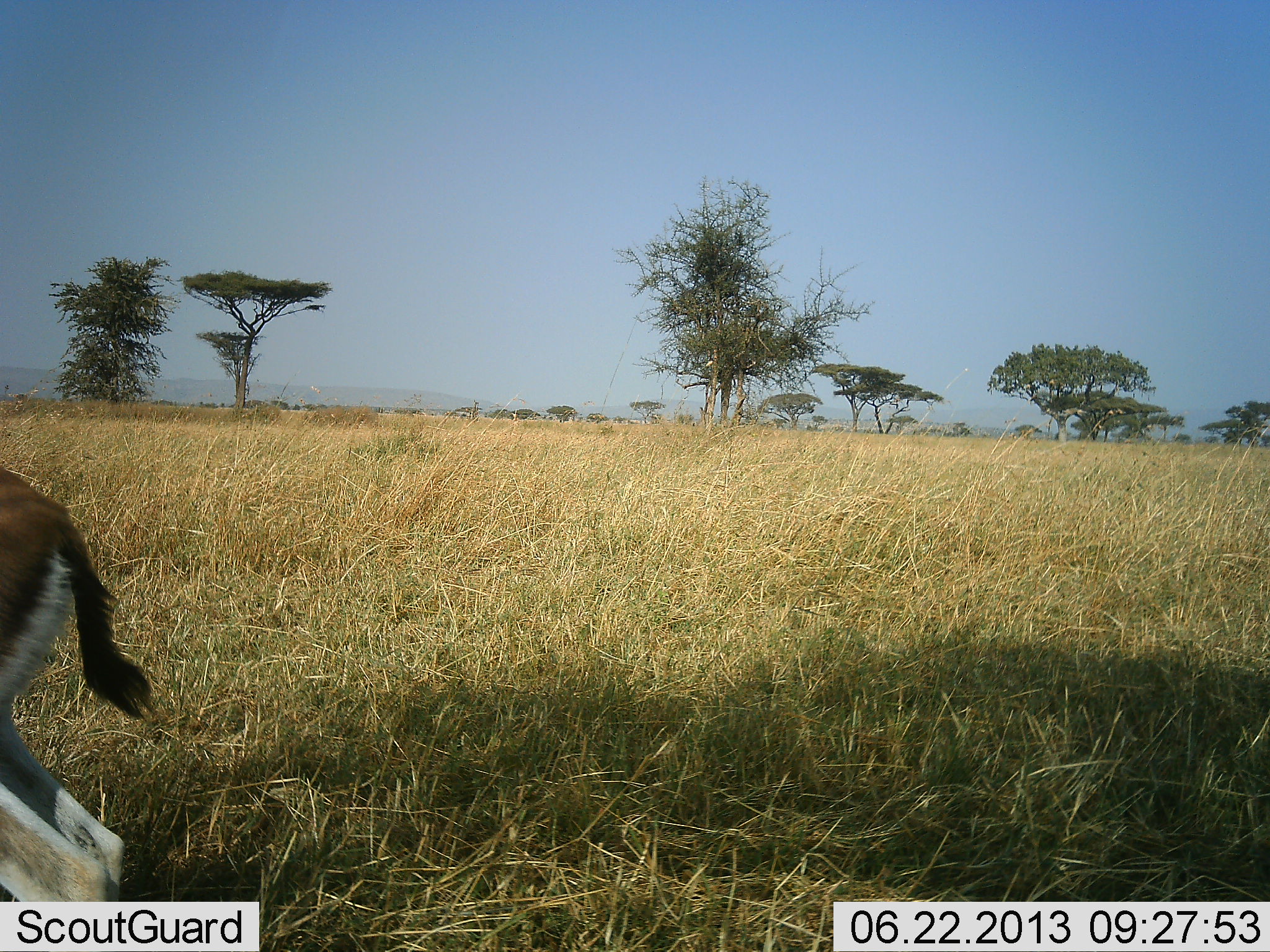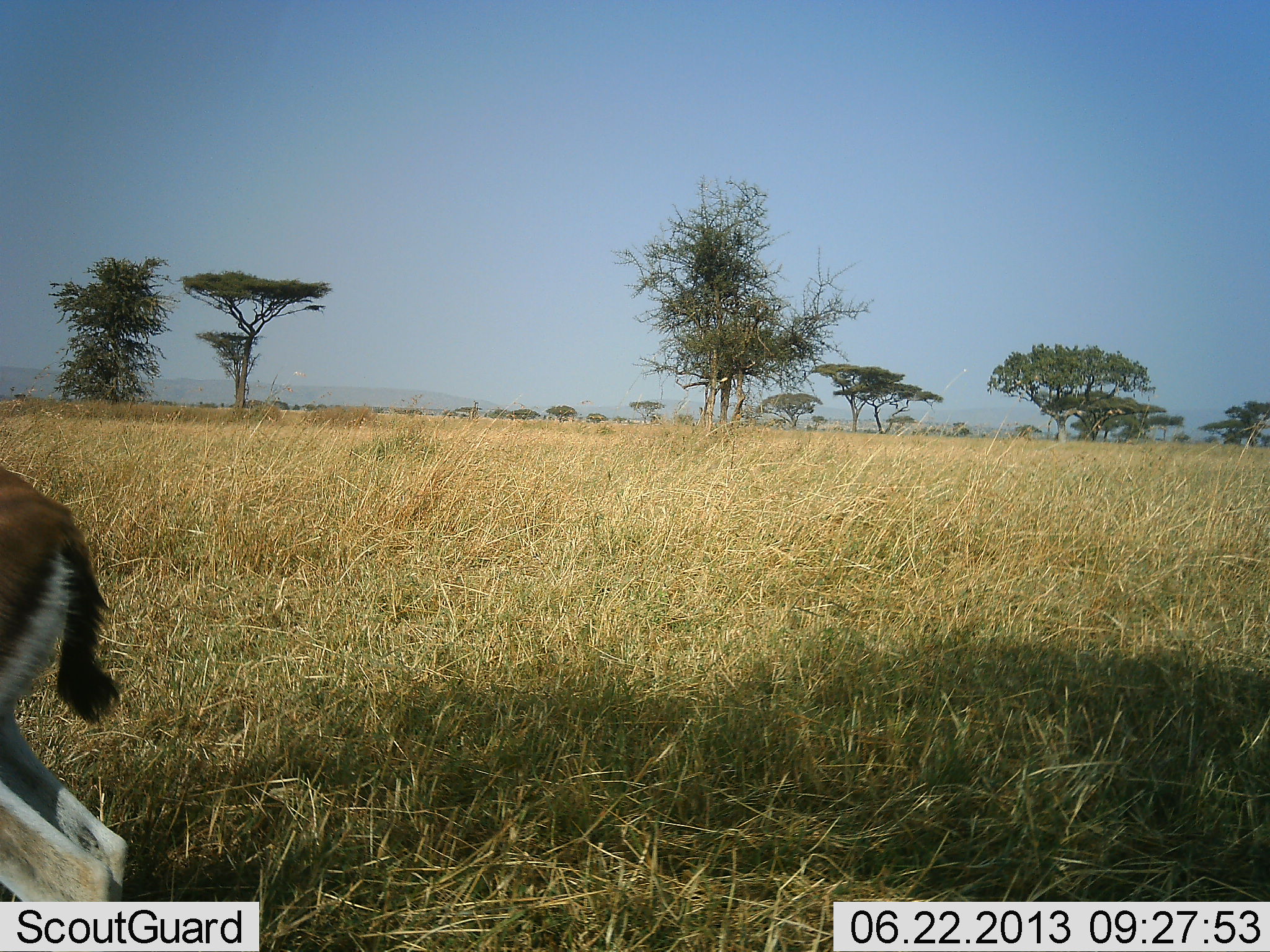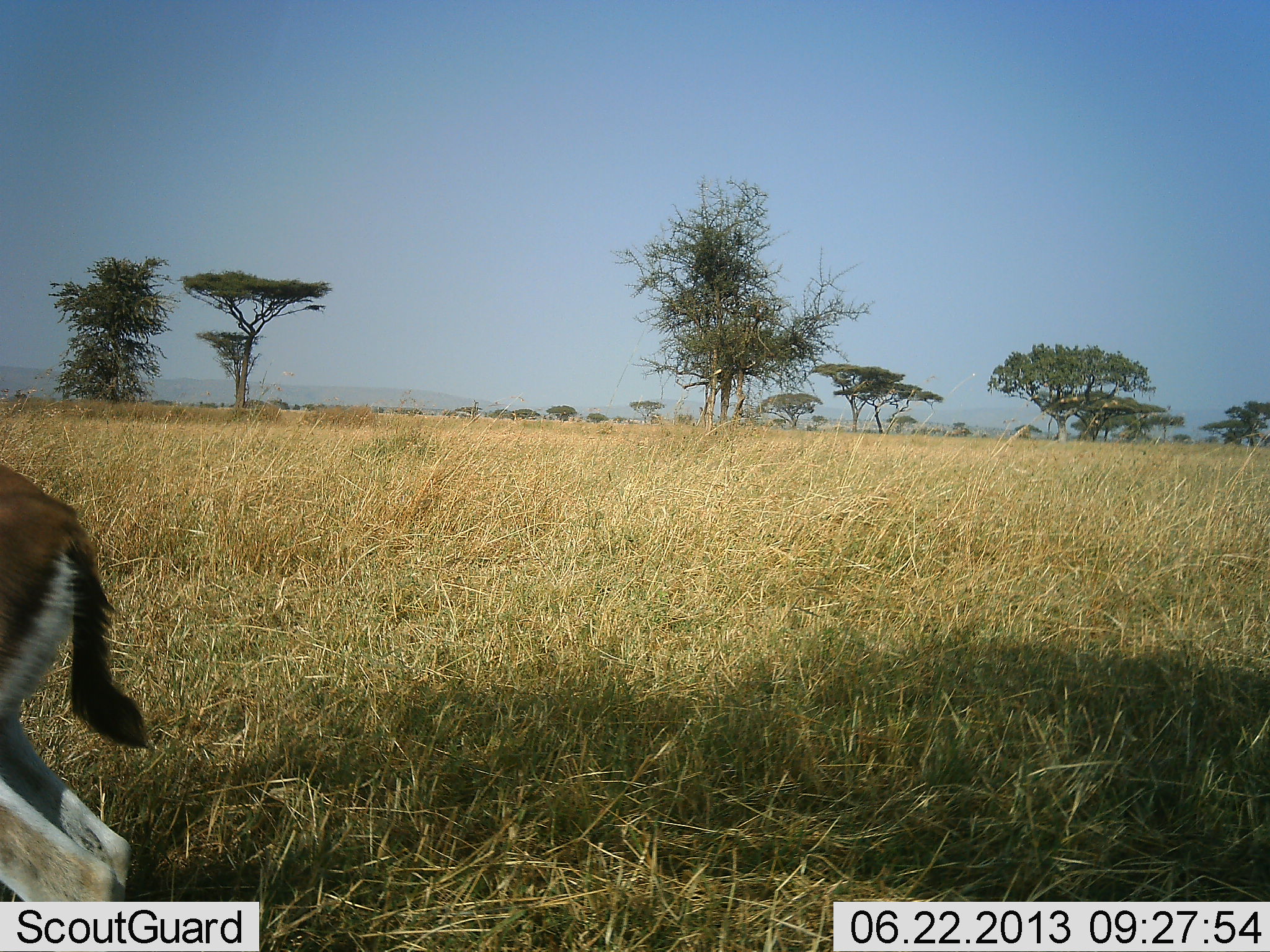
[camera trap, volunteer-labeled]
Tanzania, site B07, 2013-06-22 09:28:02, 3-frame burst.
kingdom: Animalia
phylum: Chordata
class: Mammalia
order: Artiodactyla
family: Bovidae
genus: Eudorcas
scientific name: Eudorcas thomsonii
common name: thomson's gazelle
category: gazellethomsons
Gazellethomsons (thomson's gazelle) (Eudorcas thomsonii), count 1. Behavior (volunteer vote fractions): standing 90%, resting 0%, moving 10%, interacting 0%. Young present (vote fraction): 0%. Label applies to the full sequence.